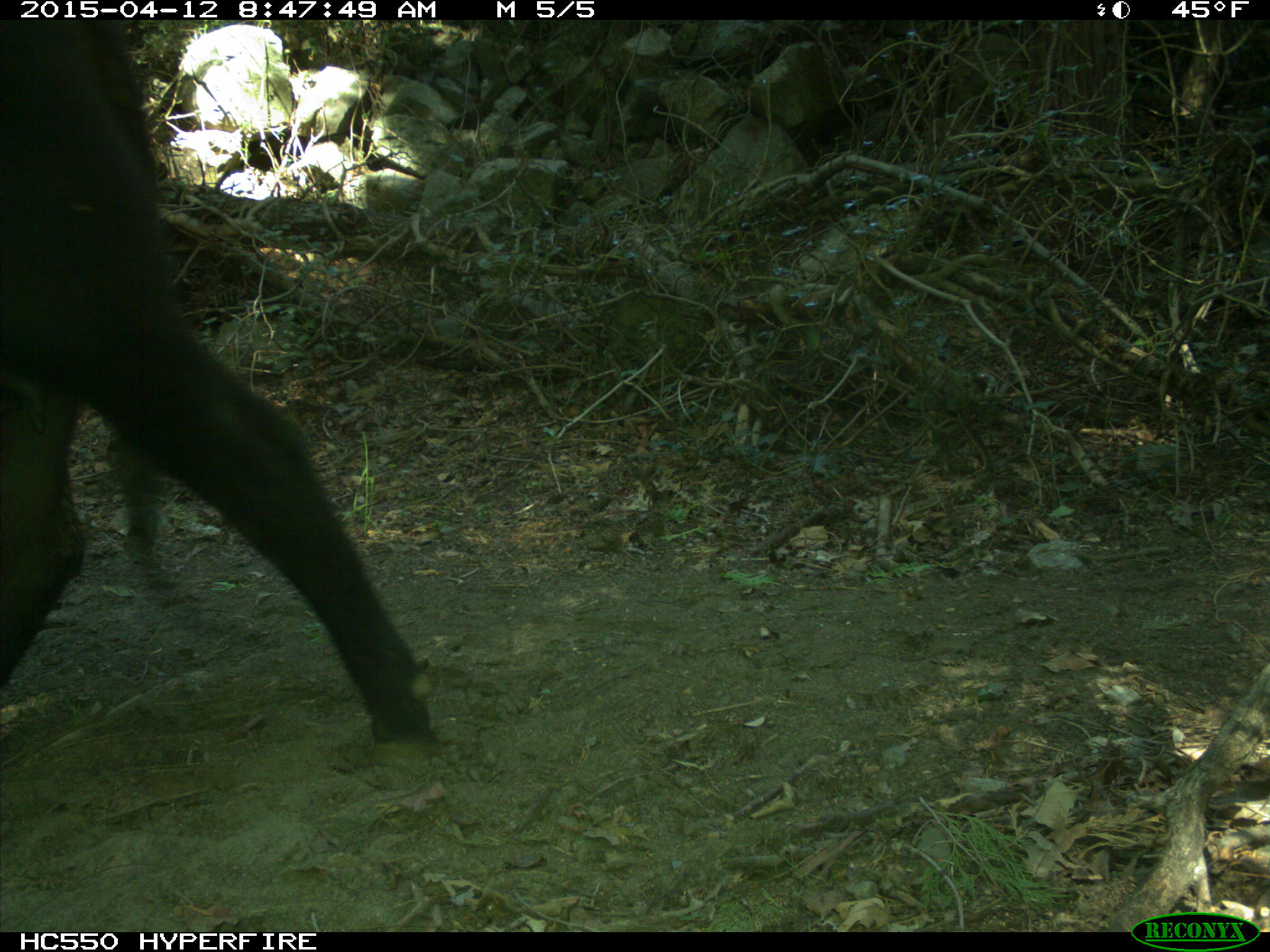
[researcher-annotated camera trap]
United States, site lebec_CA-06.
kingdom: Animalia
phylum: Chordata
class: Mammalia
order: Artiodactyla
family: Bovidae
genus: Bos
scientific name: Bos taurus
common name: domestic cow